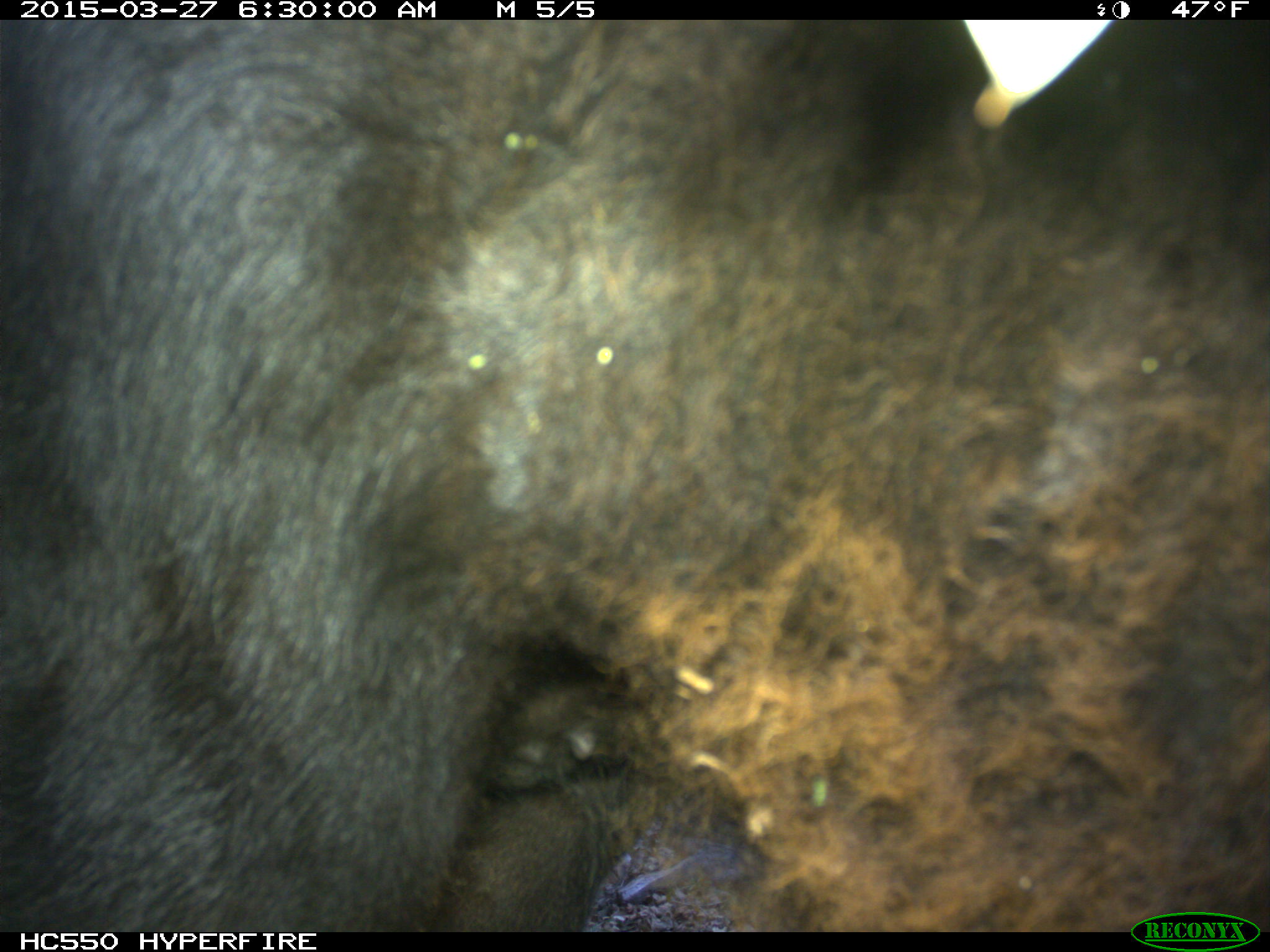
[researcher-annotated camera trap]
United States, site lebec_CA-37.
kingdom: Animalia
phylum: Chordata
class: Mammalia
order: Artiodactyla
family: Bovidae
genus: Bos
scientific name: Bos taurus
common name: domestic cow